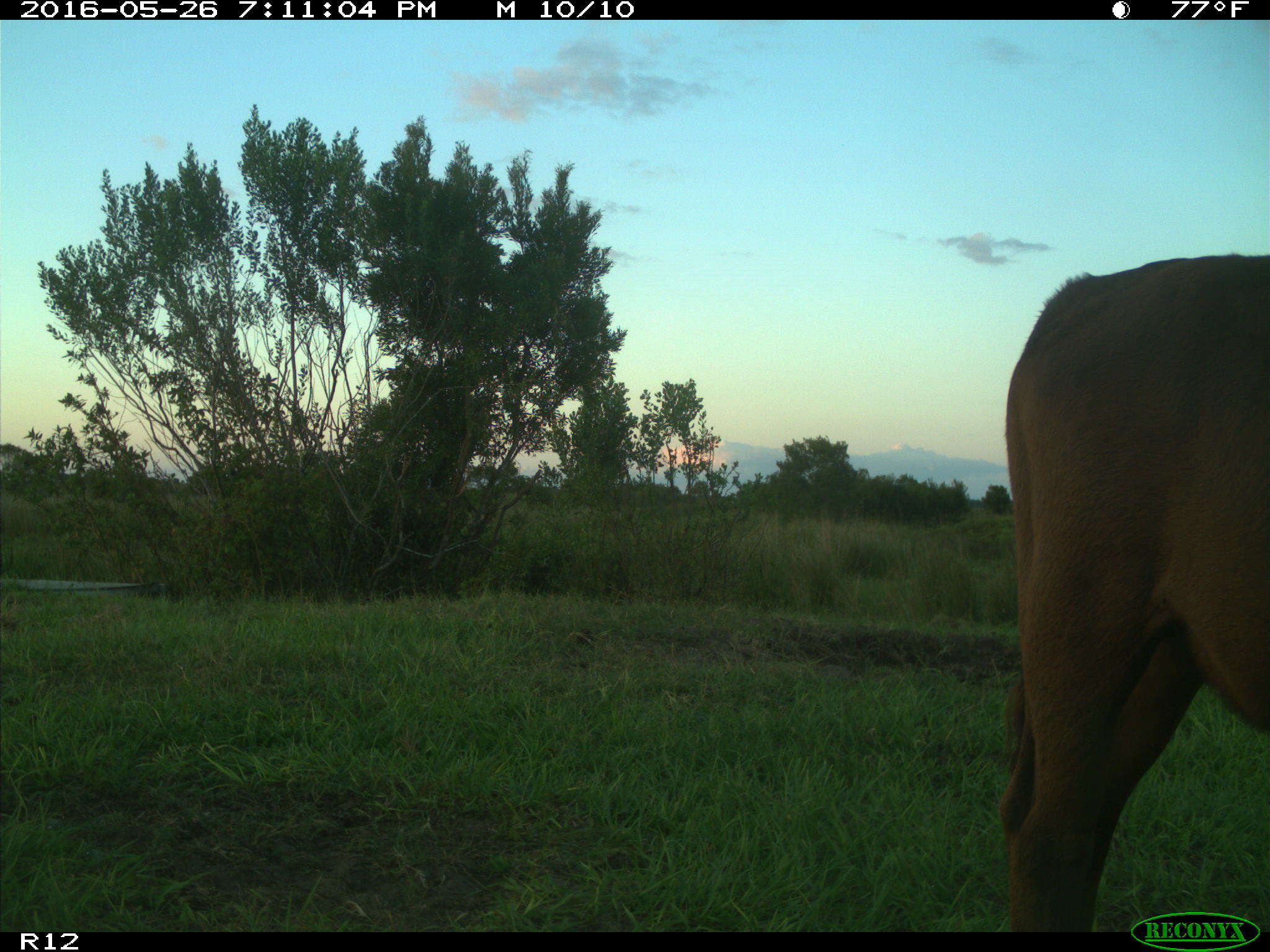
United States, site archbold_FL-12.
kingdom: Animalia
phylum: Chordata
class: Mammalia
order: Artiodactyla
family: Bovidae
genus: Bos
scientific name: Bos taurus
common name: domestic cow